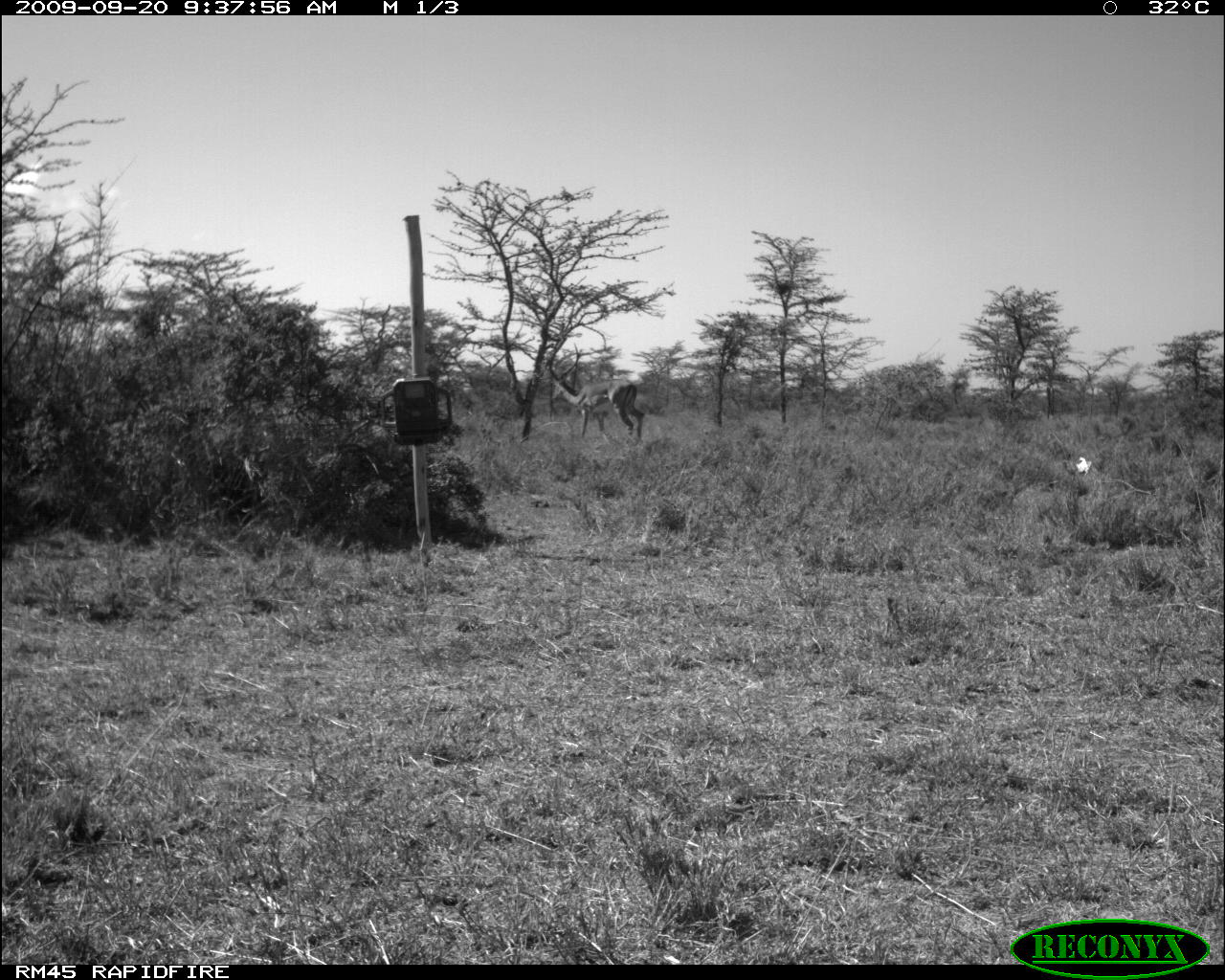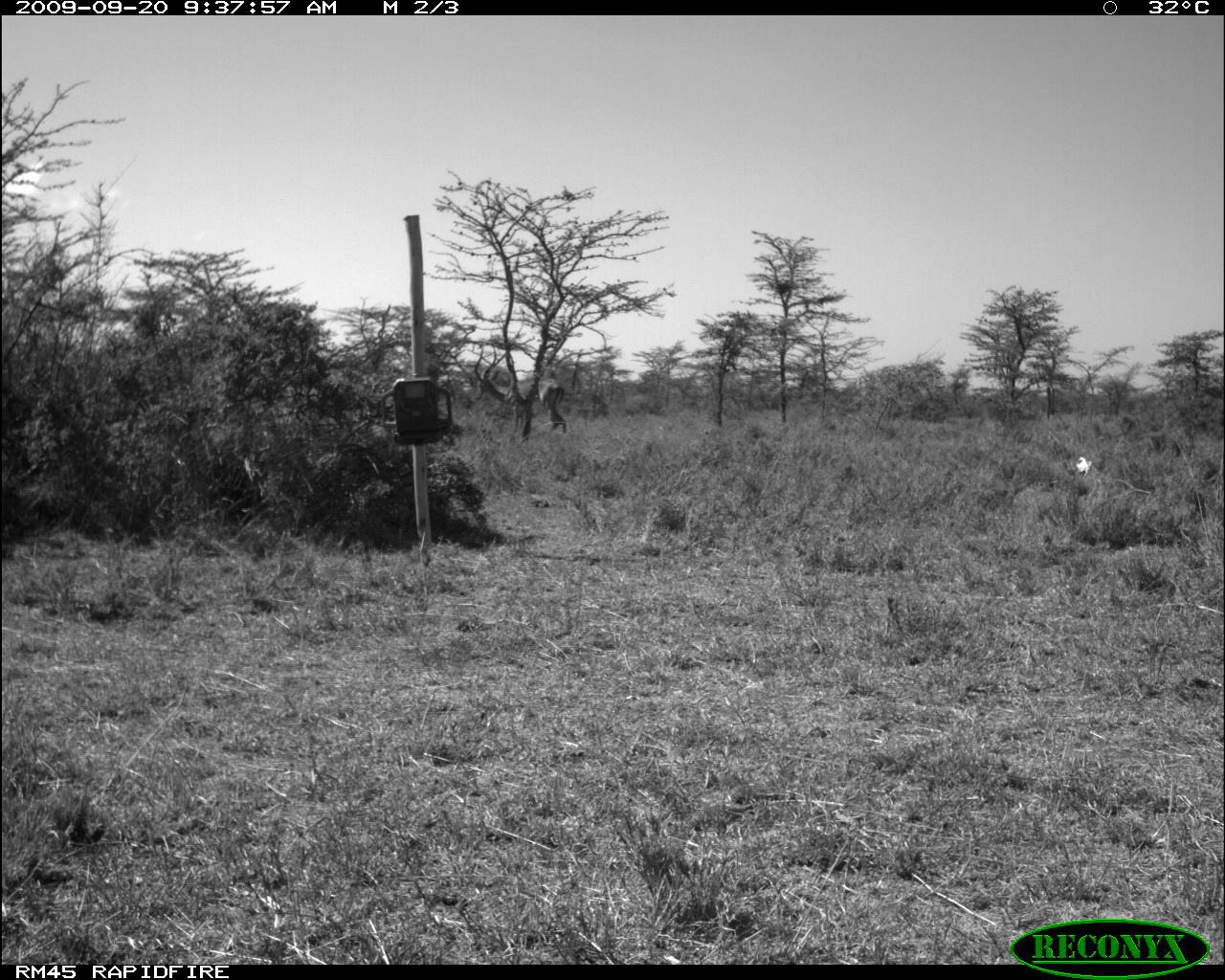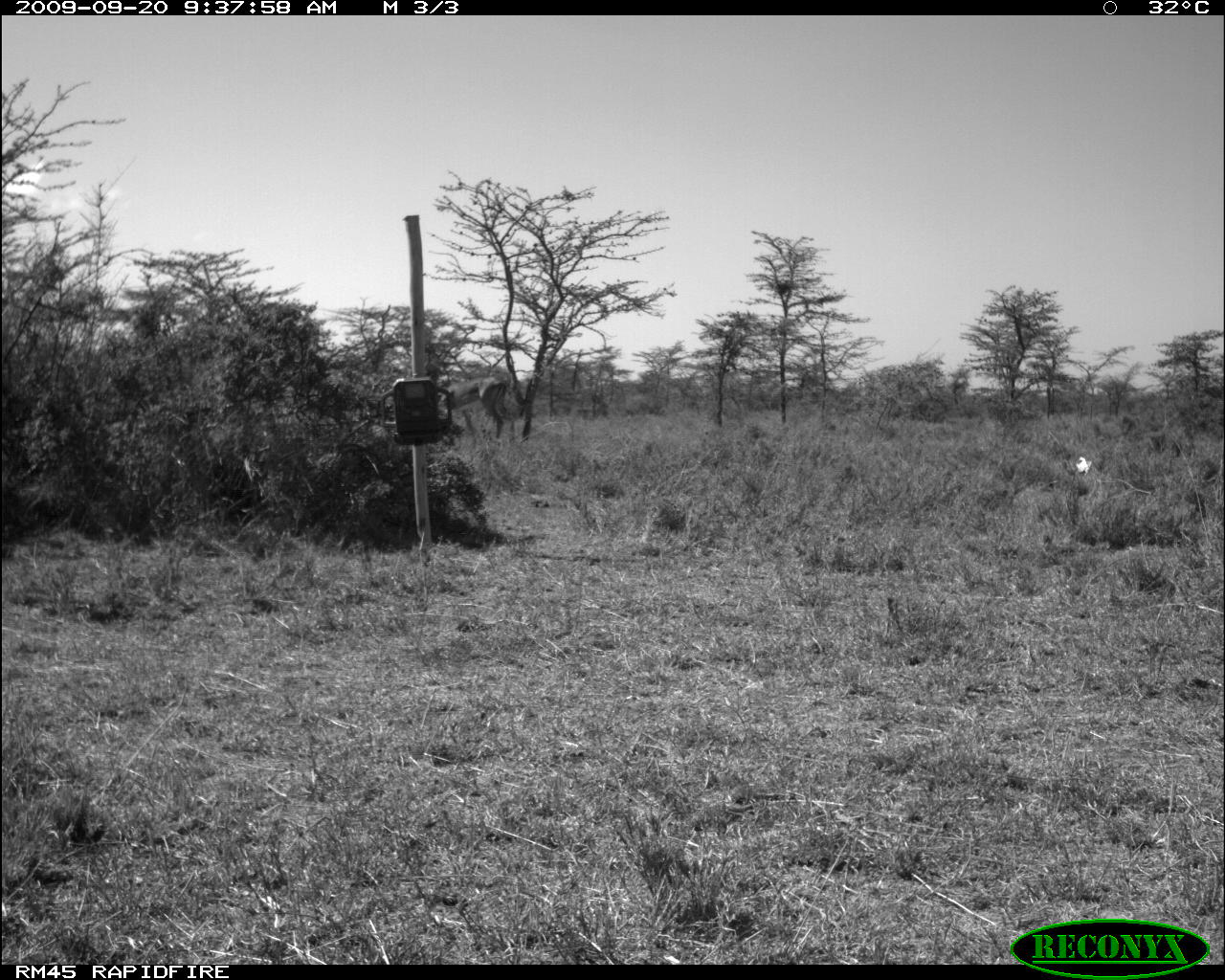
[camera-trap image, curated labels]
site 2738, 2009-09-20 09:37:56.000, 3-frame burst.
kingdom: Animalia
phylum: Chordata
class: Mammalia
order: Artiodactyla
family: Bovidae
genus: Aepyceros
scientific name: Aepyceros melampus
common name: impala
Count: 2.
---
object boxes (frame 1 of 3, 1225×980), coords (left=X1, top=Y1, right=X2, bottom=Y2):
aepyceros melampus: (left=549, top=346, right=643, bottom=438)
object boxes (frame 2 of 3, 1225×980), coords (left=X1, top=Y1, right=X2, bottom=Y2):
aepyceros melampus: (left=469, top=344, right=568, bottom=433)